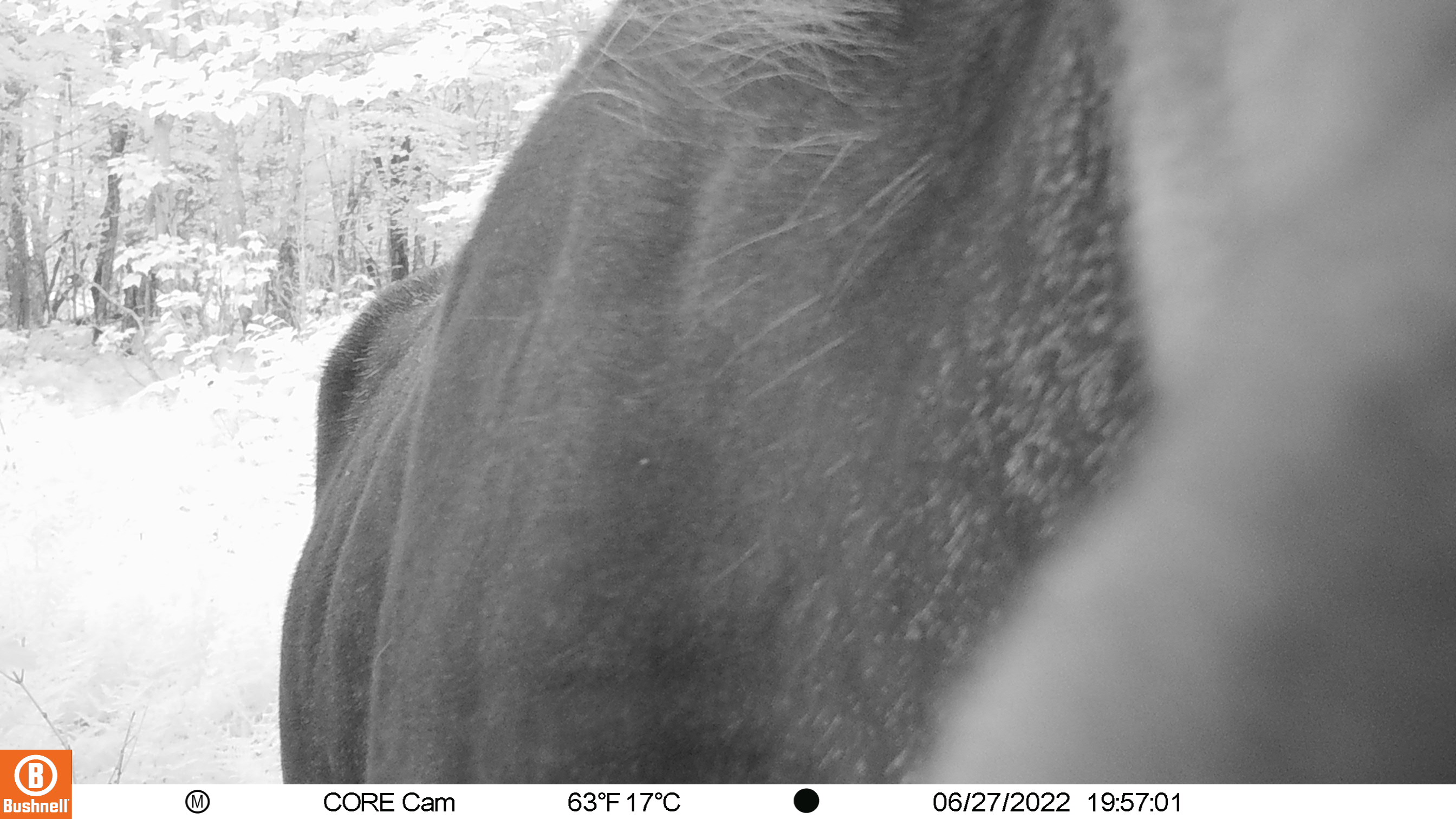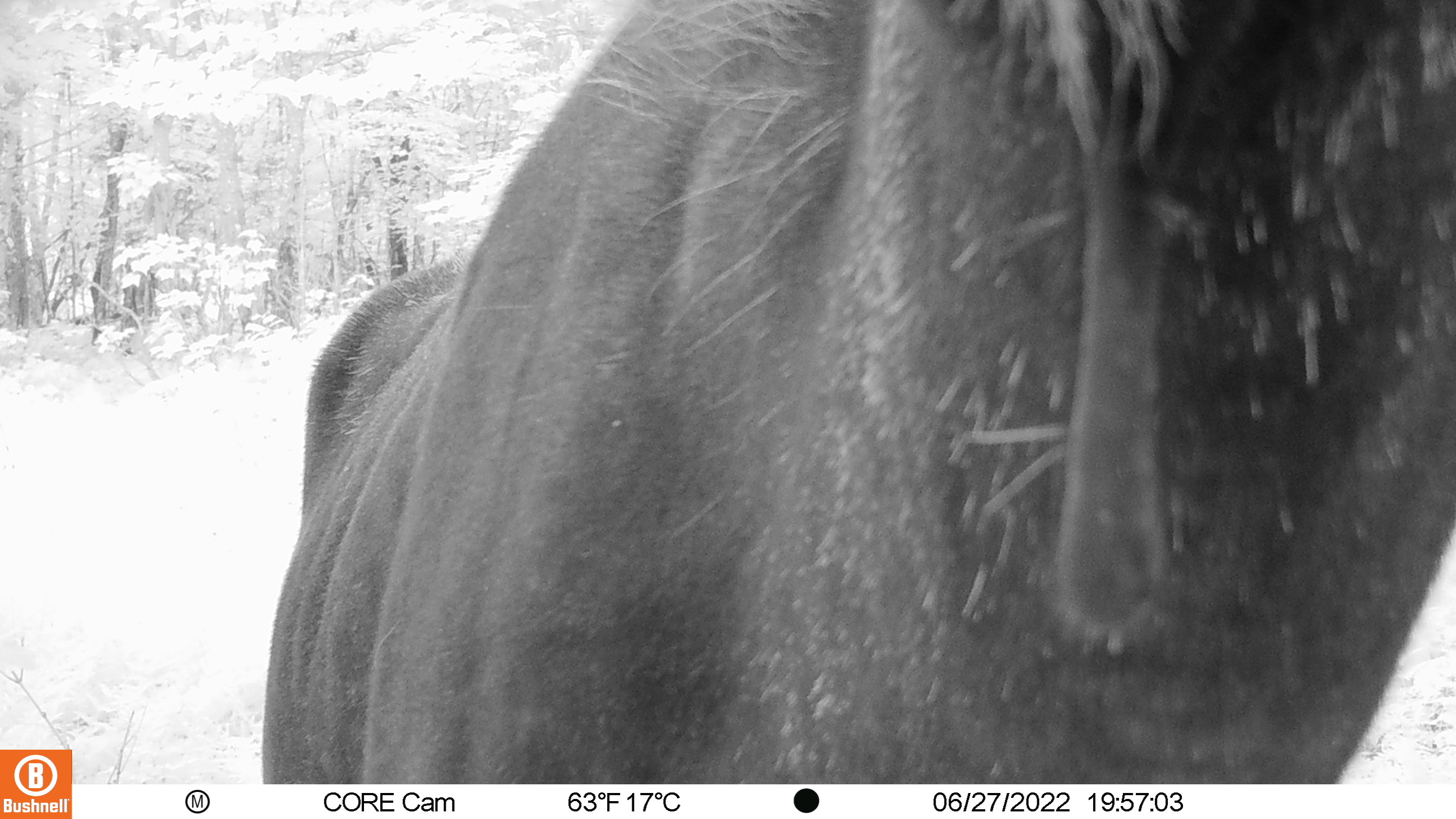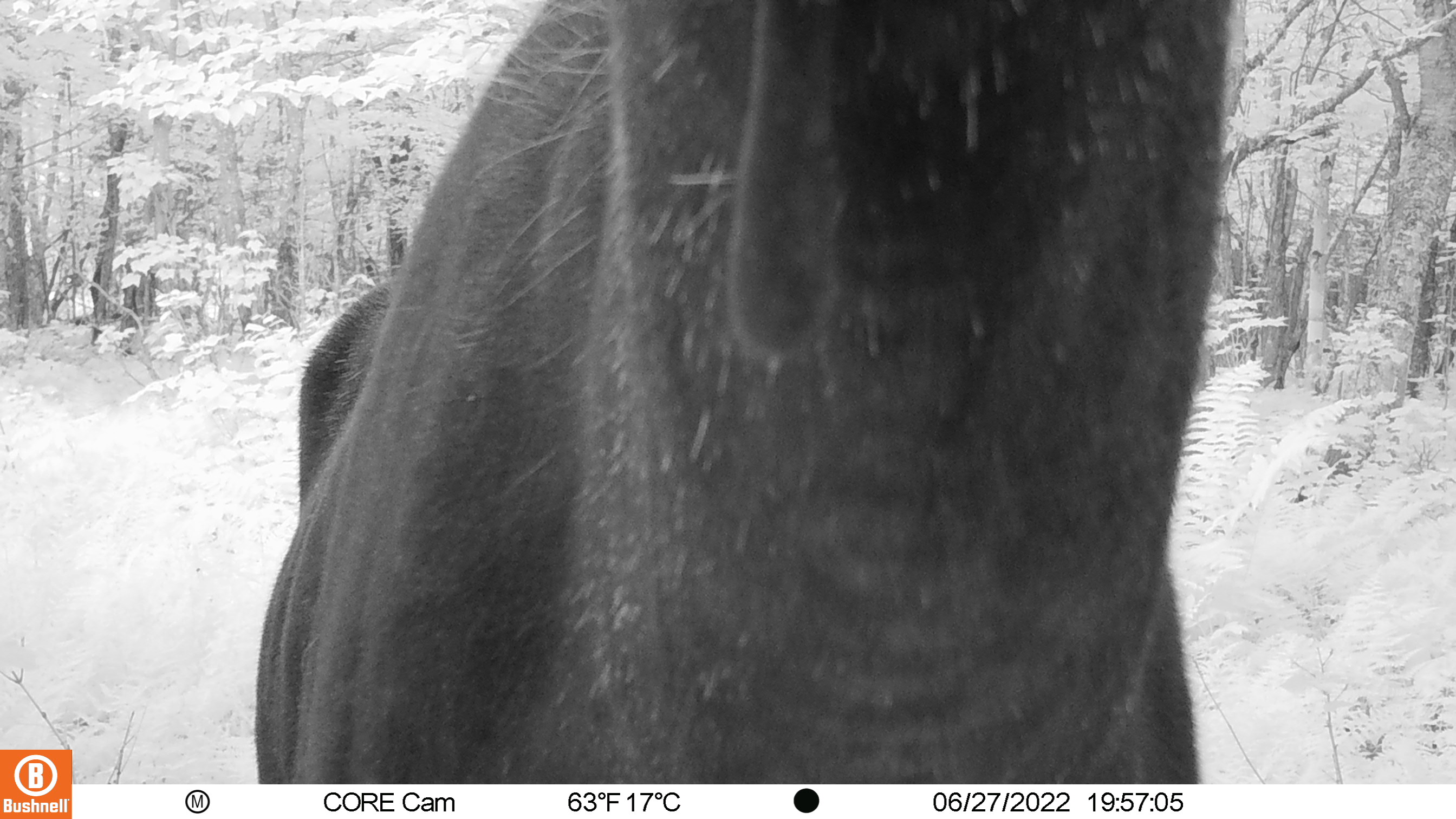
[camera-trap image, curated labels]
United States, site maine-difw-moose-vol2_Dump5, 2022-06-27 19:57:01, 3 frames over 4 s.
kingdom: Animalia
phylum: Chordata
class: Mammalia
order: Artiodactyla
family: Cervidae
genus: Alces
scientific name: Alces alces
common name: moose